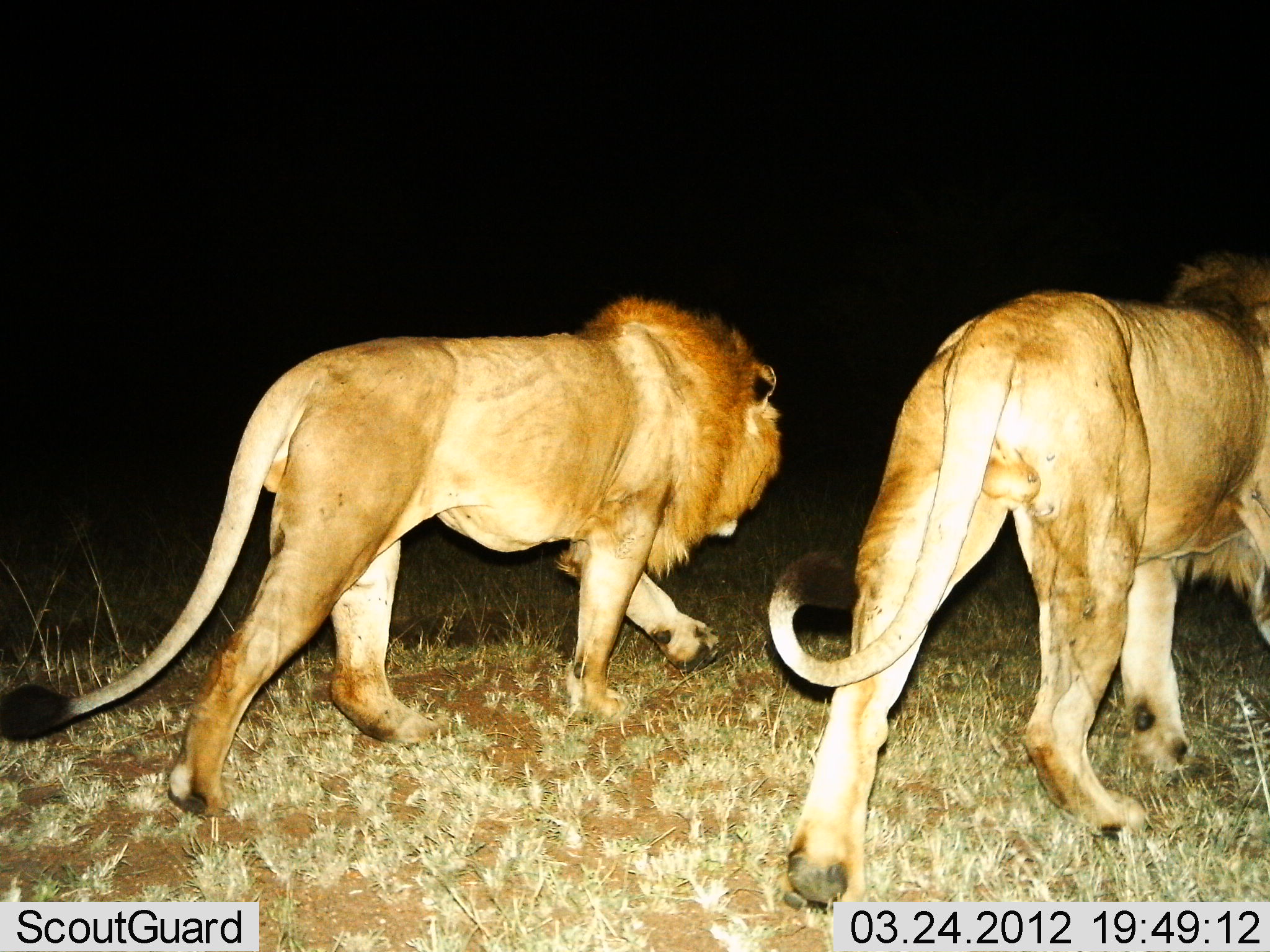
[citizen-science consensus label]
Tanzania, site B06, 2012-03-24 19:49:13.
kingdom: Animalia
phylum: Chordata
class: Mammalia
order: Carnivora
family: Felidae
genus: Panthera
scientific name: Panthera leo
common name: lion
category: lionmale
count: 2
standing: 4%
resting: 0%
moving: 100%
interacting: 0%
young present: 0%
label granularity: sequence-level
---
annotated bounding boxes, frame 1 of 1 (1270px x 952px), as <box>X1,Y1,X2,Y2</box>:
animal: <box>0,294,785,820</box>; <box>764,249,1270,920</box>